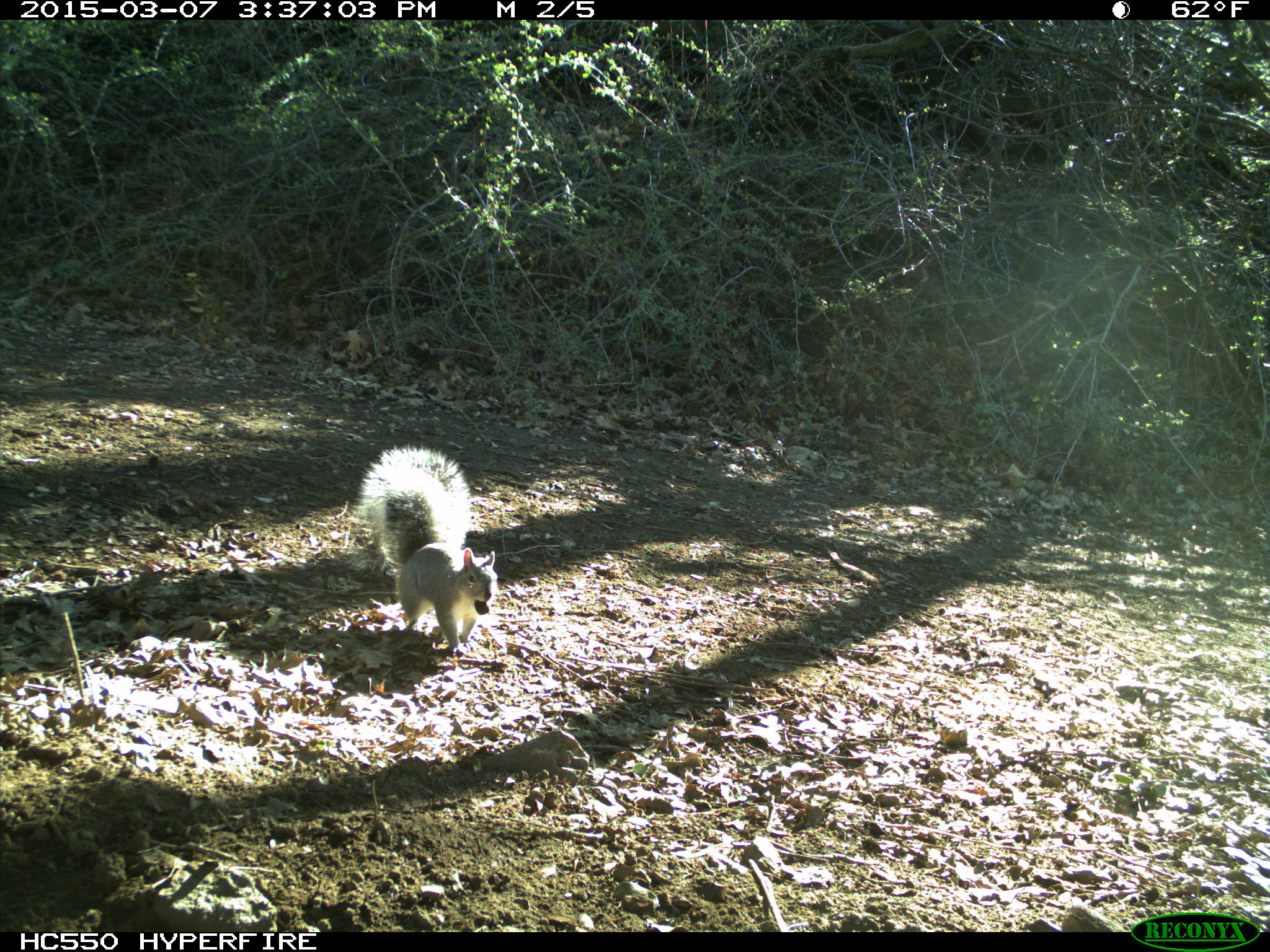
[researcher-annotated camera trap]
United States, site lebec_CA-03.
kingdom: Animalia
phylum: Chordata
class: Mammalia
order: Rodentia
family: Sciuridae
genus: Sciurus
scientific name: Sciurus carolinensis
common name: eastern gray squirrel